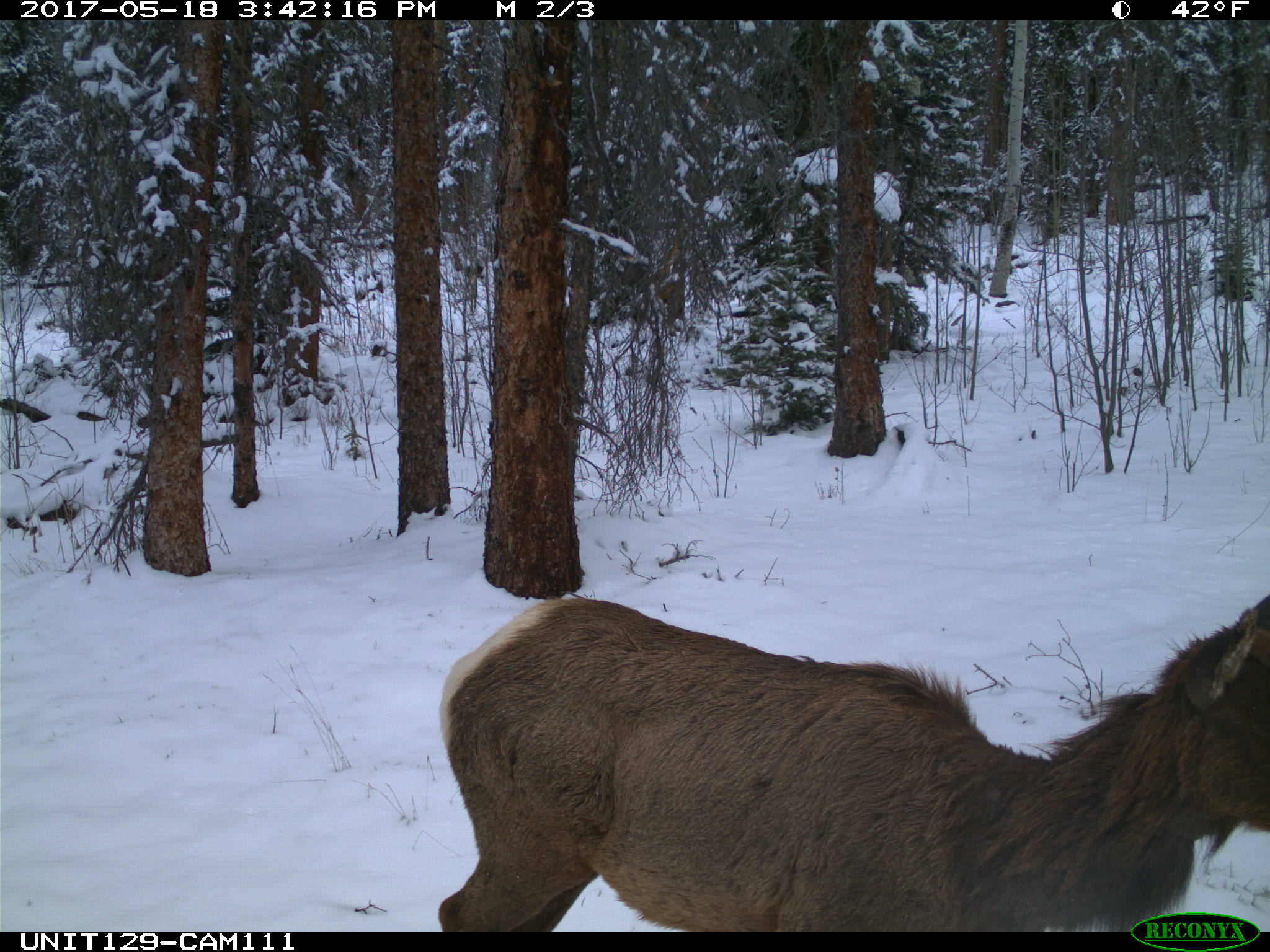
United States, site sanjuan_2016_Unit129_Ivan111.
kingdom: Animalia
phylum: Chordata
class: Mammalia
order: Artiodactyla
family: Cervidae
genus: Cervus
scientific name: Cervus elaphus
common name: red deer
Cervus elaphus (red deer).